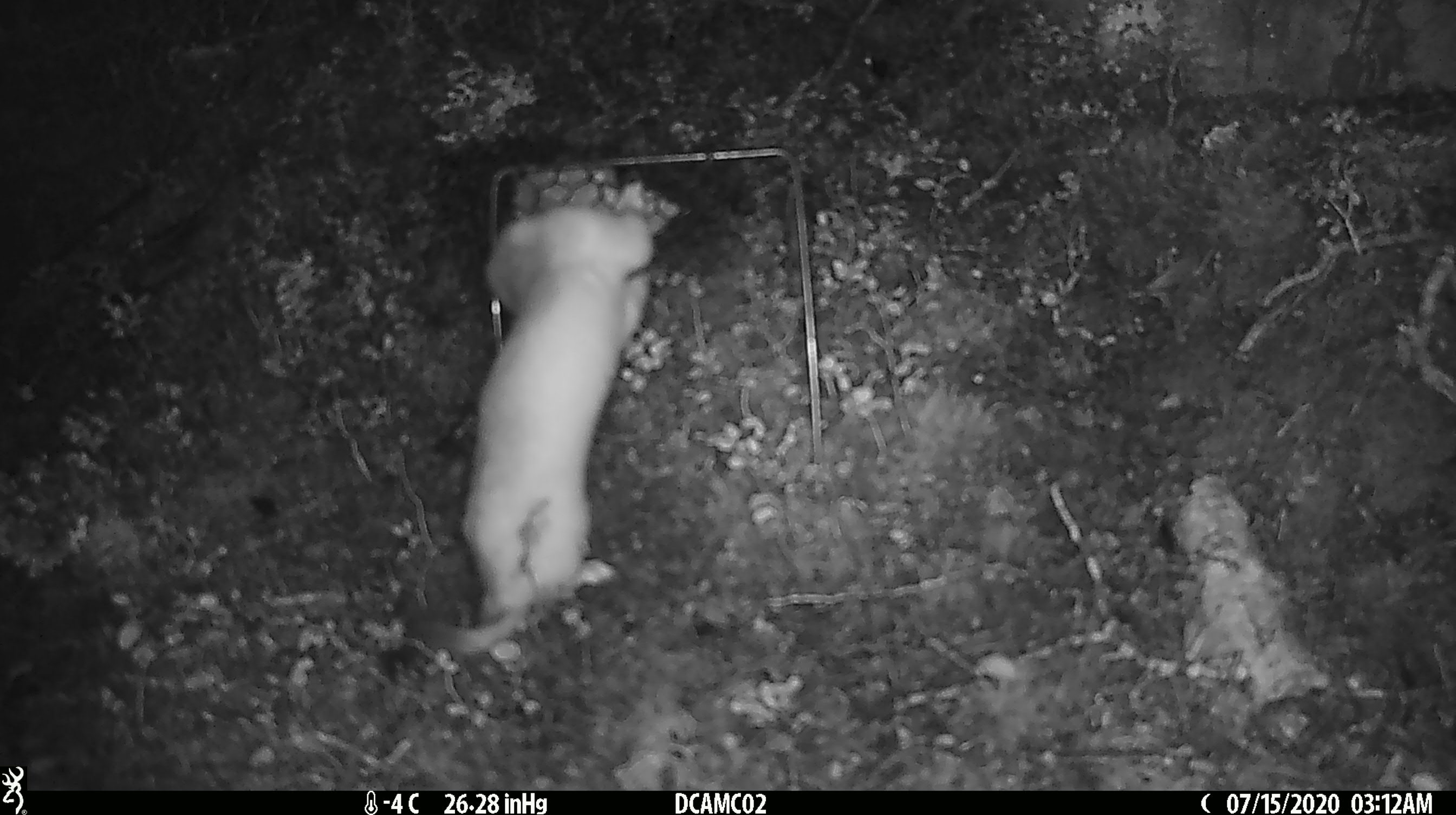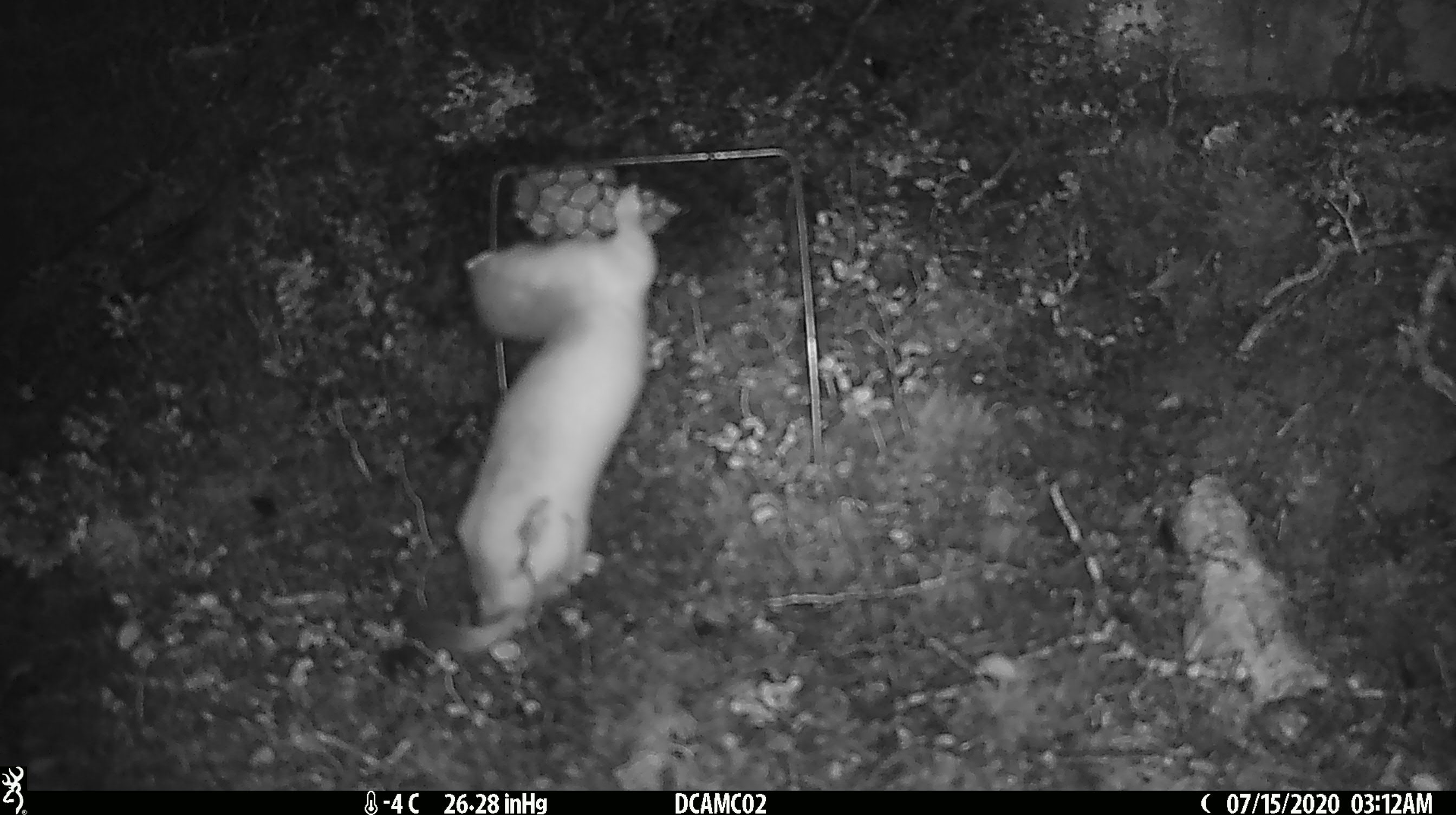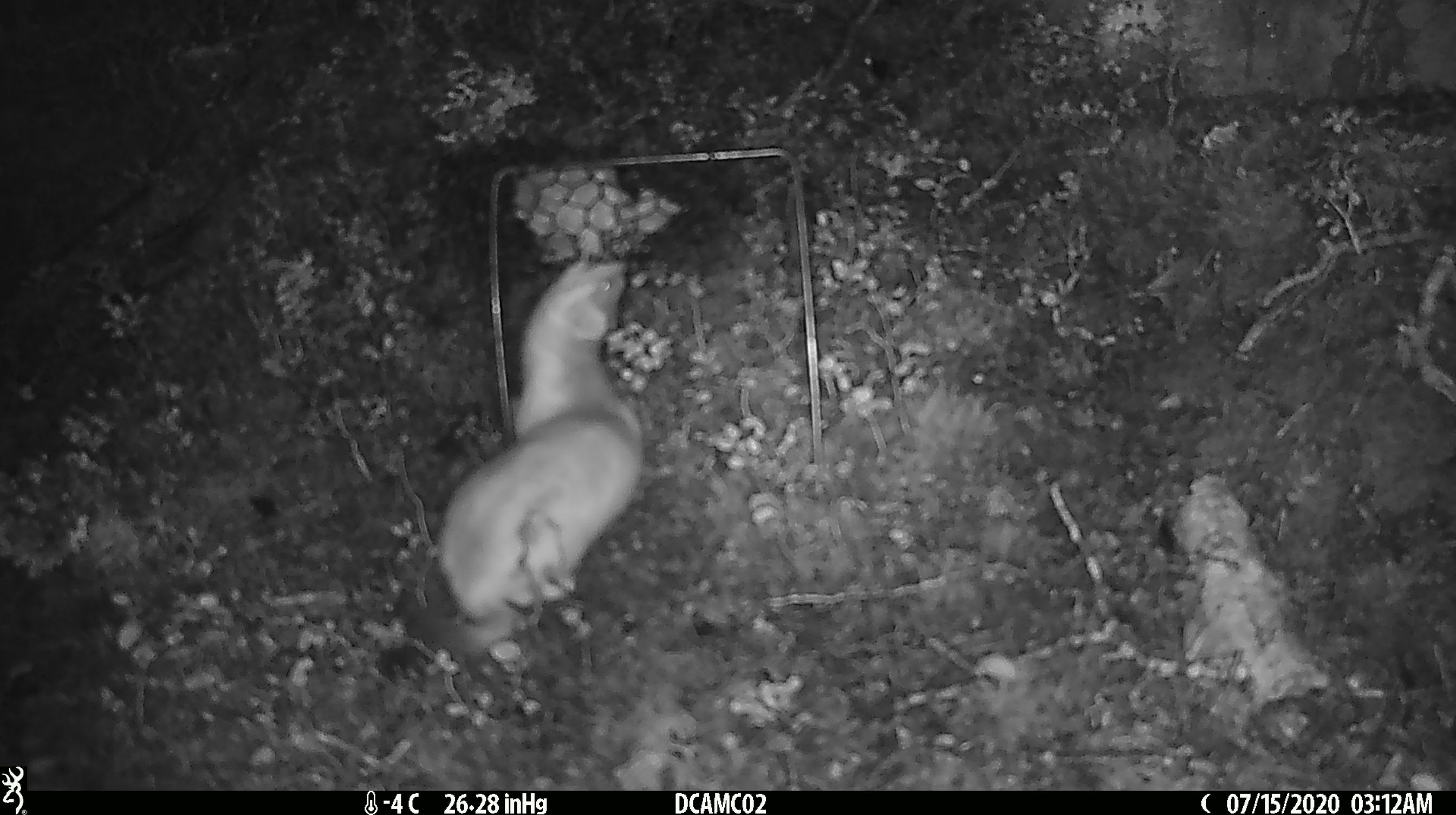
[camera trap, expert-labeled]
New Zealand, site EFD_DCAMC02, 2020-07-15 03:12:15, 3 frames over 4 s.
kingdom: Animalia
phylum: Chordata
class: Mammalia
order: Carnivora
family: Mustelidae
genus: Mustela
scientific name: Mustela erminea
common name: stoat